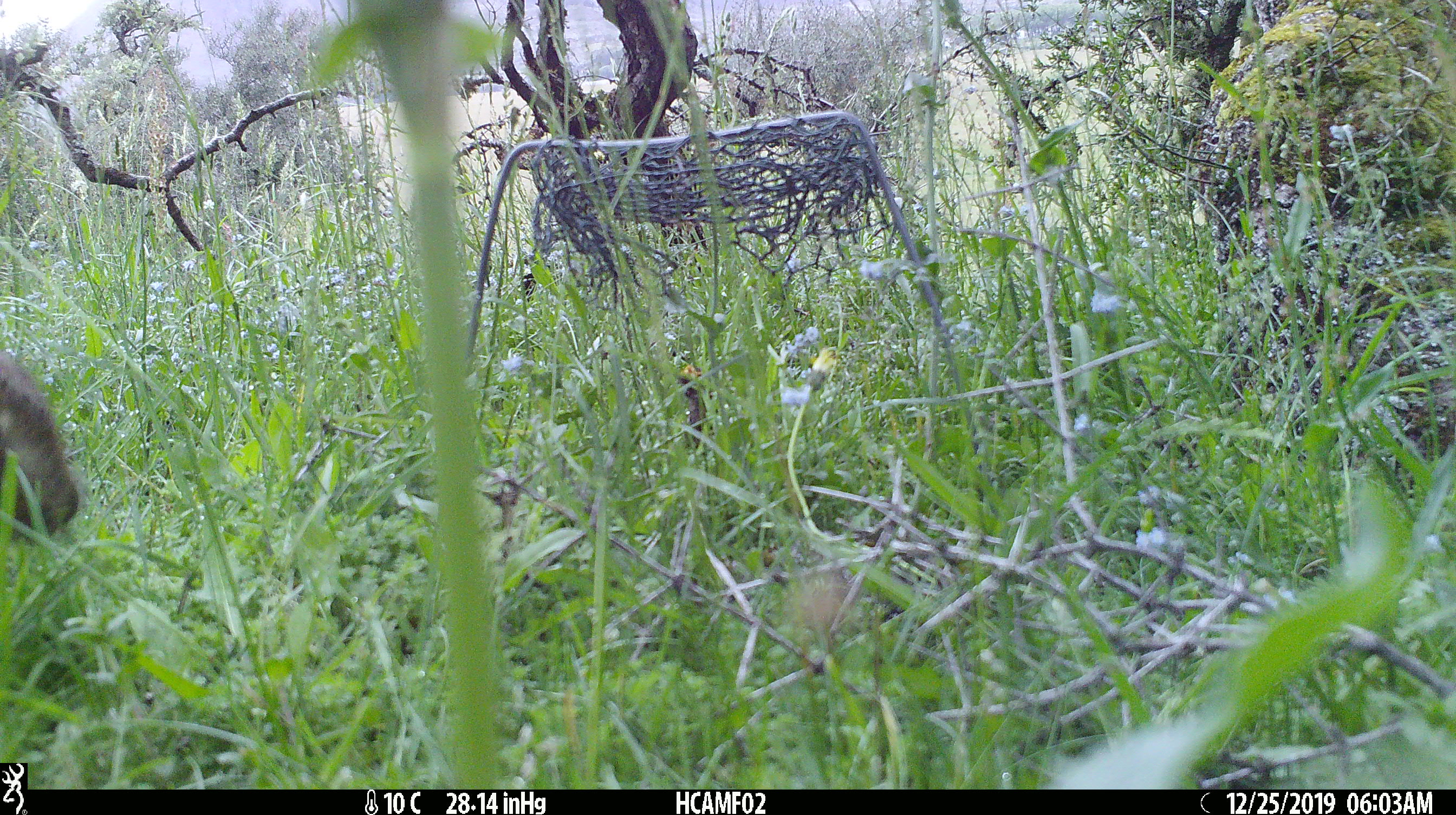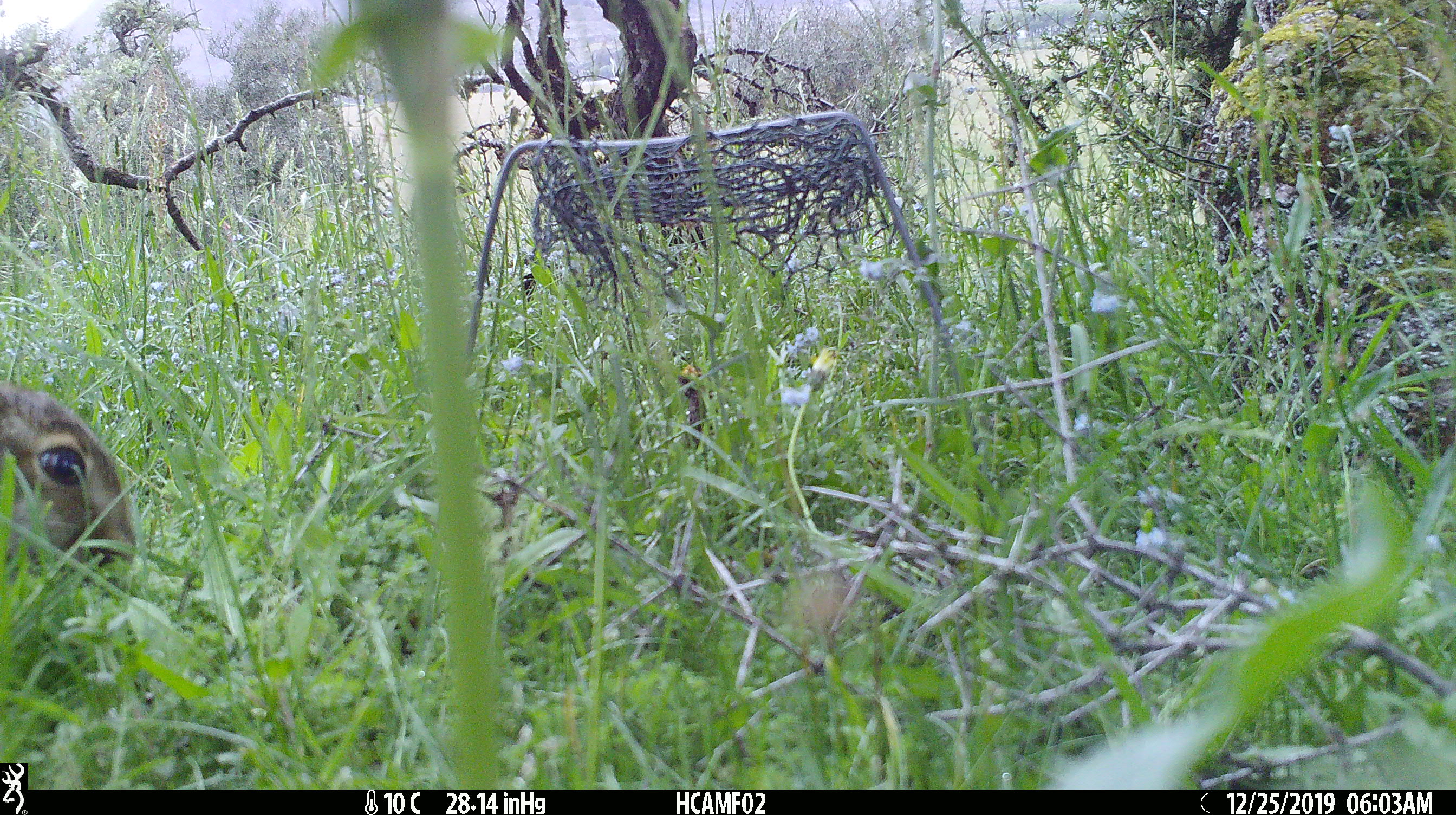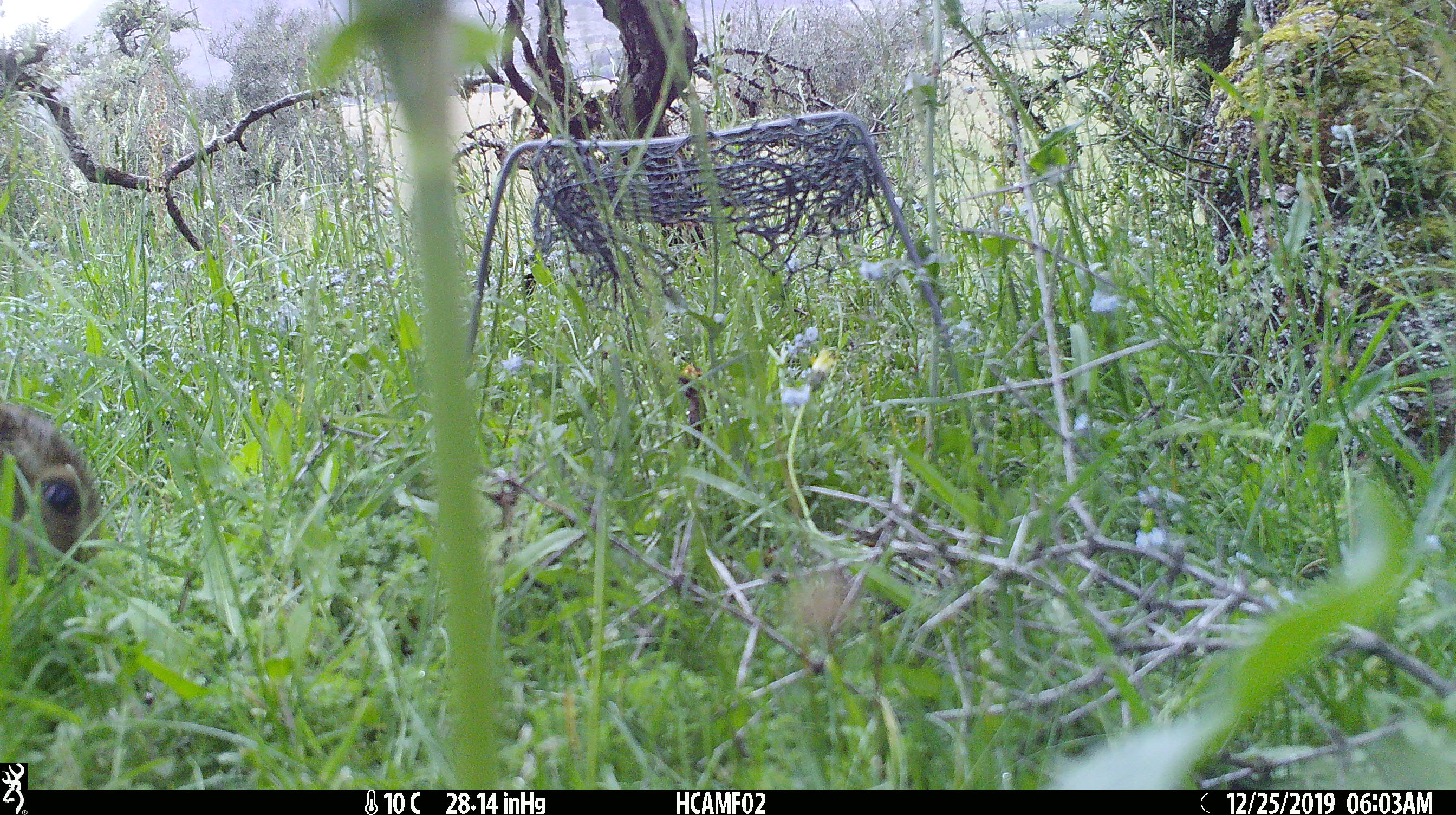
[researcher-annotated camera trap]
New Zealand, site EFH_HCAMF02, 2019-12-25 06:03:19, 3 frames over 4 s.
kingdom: Animalia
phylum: Chordata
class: Mammalia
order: Lagomorpha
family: Leporidae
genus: Oryctolagus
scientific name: Oryctolagus cuniculus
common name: european rabbit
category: rabbit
Rabbit (european rabbit) (Oryctolagus cuniculus).